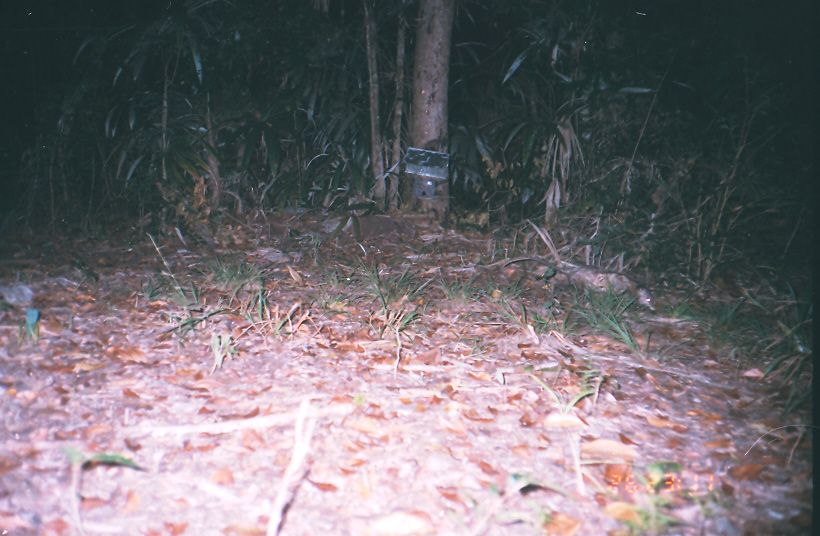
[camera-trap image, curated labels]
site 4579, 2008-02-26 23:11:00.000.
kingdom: Animalia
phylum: Chordata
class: Mammalia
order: Didelphimorphia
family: Didelphidae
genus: Didelphis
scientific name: Didelphis marsupialis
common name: southern opossum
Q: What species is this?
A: Didelphis marsupialis (southern opossum).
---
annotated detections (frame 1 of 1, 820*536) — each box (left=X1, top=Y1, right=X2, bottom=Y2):
didelphis marsupialis: (left=502, top=256, right=657, bottom=311)